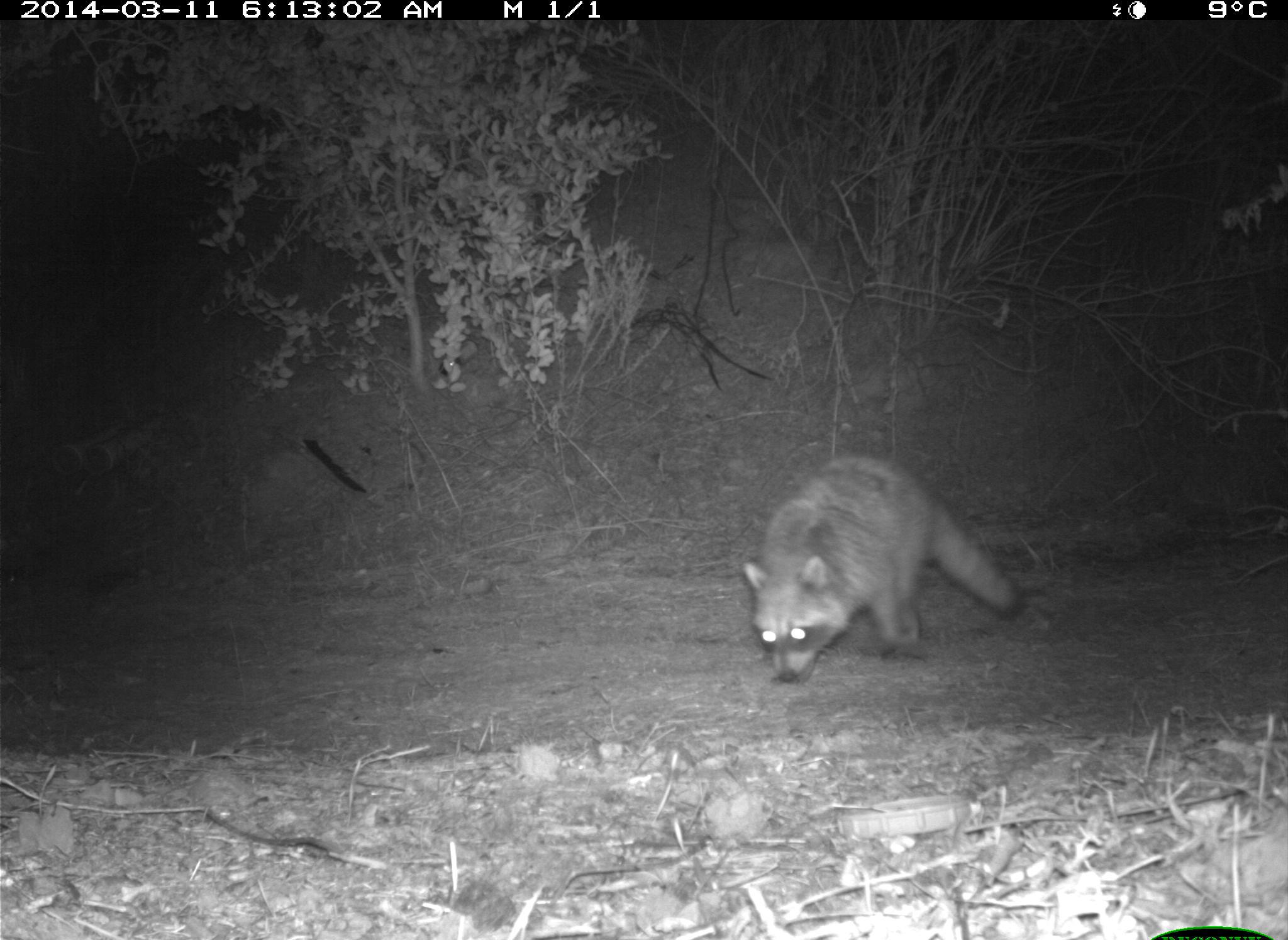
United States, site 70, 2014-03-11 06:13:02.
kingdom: Animalia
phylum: Chordata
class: Mammalia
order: Carnivora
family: Procyonidae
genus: Procyon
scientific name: Procyon lotor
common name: raccoon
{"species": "raccoon (Procyon lotor)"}